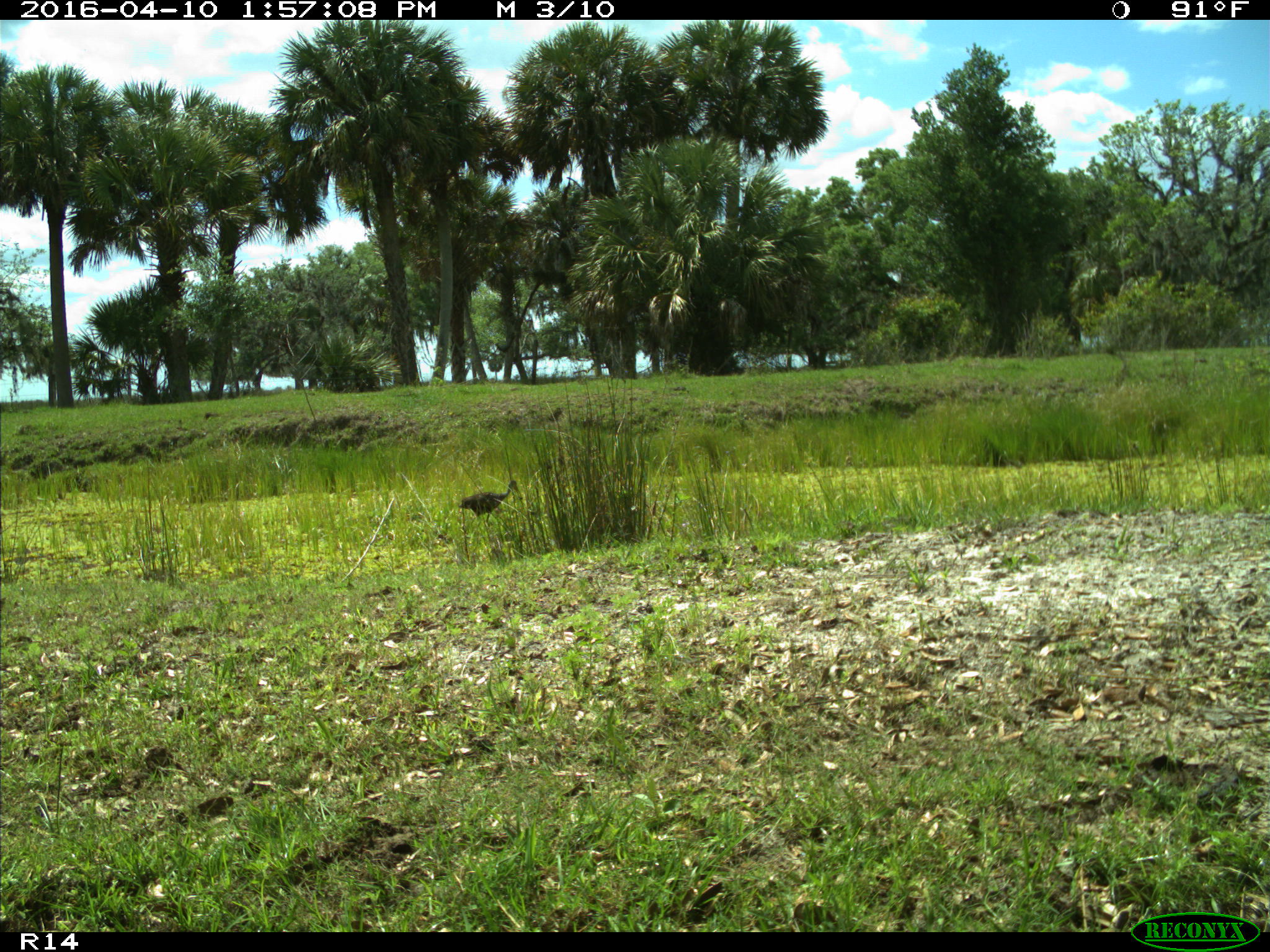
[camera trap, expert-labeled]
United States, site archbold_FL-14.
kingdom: Animalia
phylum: Chordata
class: Aves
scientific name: Aves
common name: birds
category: unidentified bird